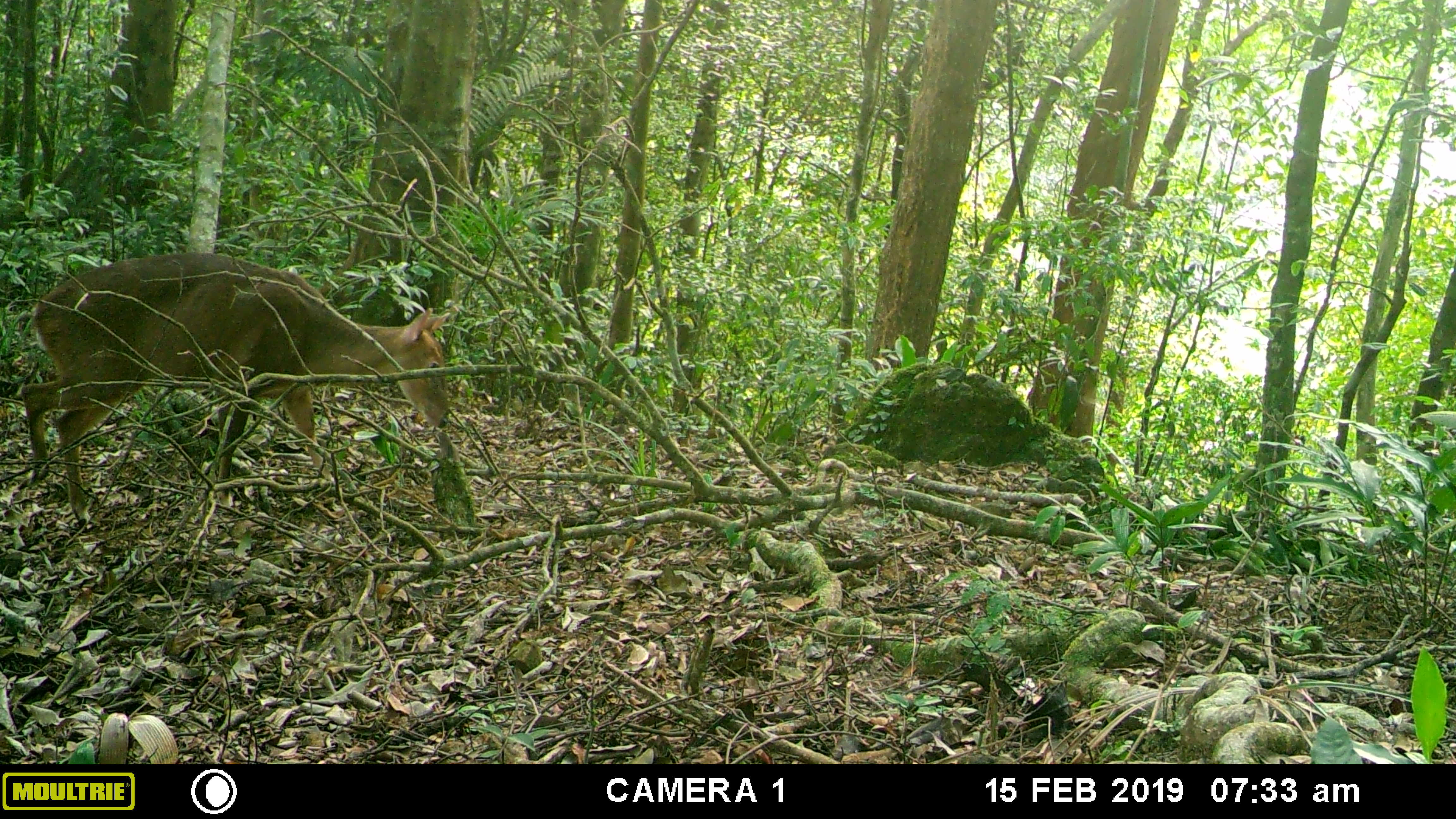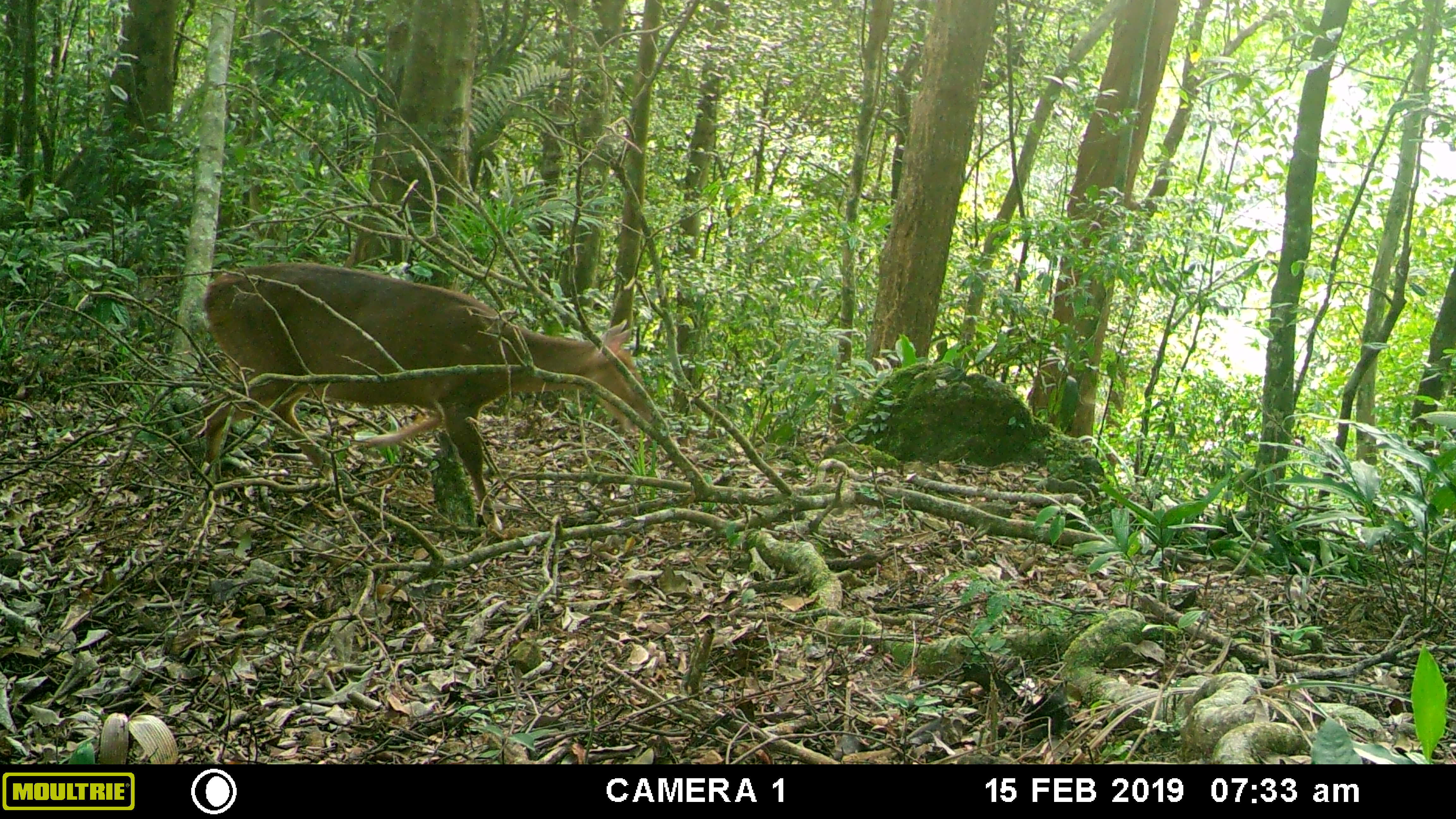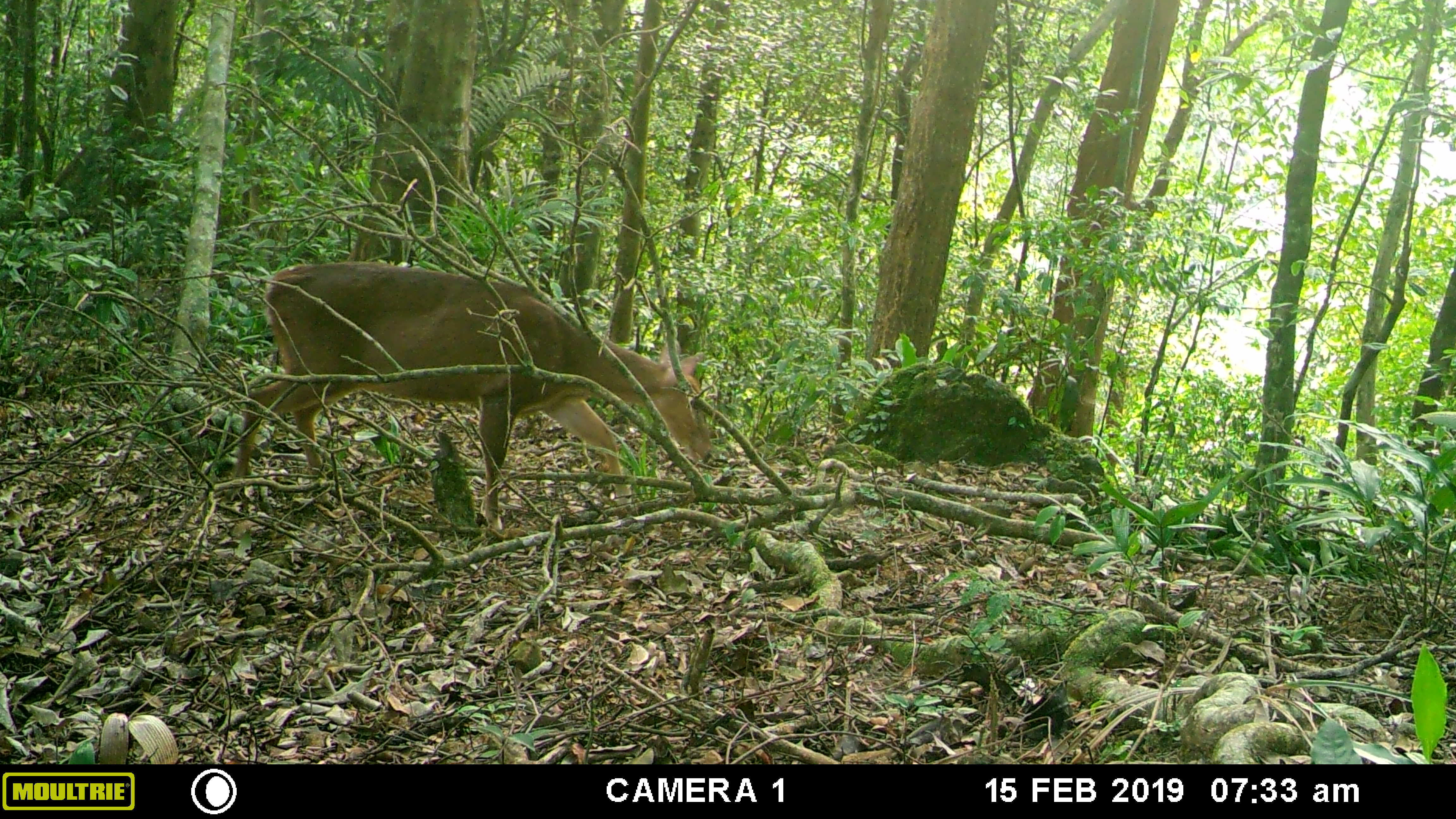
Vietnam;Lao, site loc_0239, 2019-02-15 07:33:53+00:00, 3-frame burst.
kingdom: Animalia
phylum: Chordata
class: Mammalia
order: Artiodactyla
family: Cervidae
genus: Muntiacus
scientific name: Muntiacus vuquangensis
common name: large-antlered muntjac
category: large antlered muntjac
Large antlered muntjac (large-antlered muntjac) (Muntiacus vuquangensis). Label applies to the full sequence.